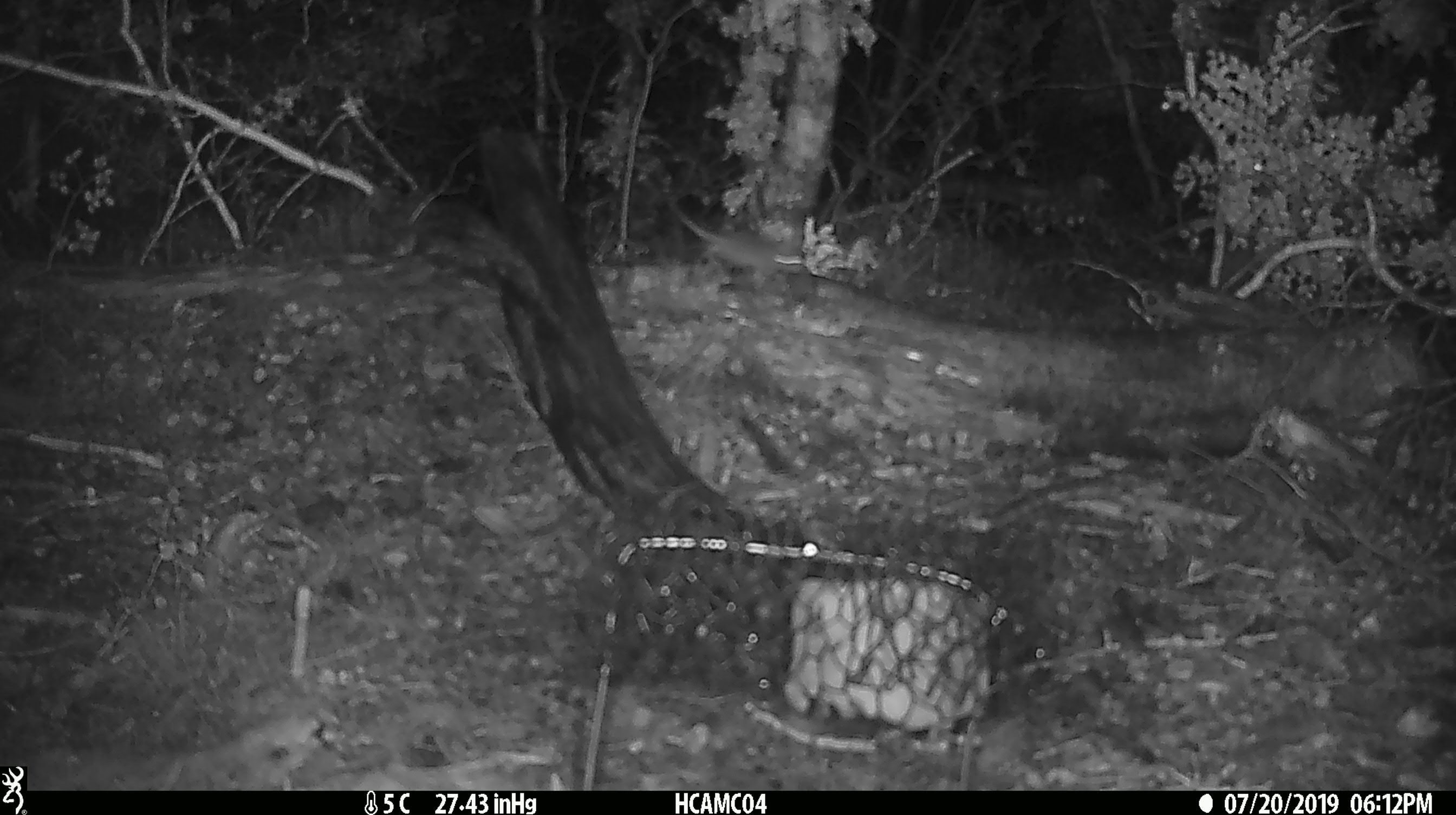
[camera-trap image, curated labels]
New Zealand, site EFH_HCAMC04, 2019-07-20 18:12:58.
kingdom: Animalia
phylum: Chordata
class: Mammalia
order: Rodentia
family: Muridae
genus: Mus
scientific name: Mus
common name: mouse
Mouse (Mus).